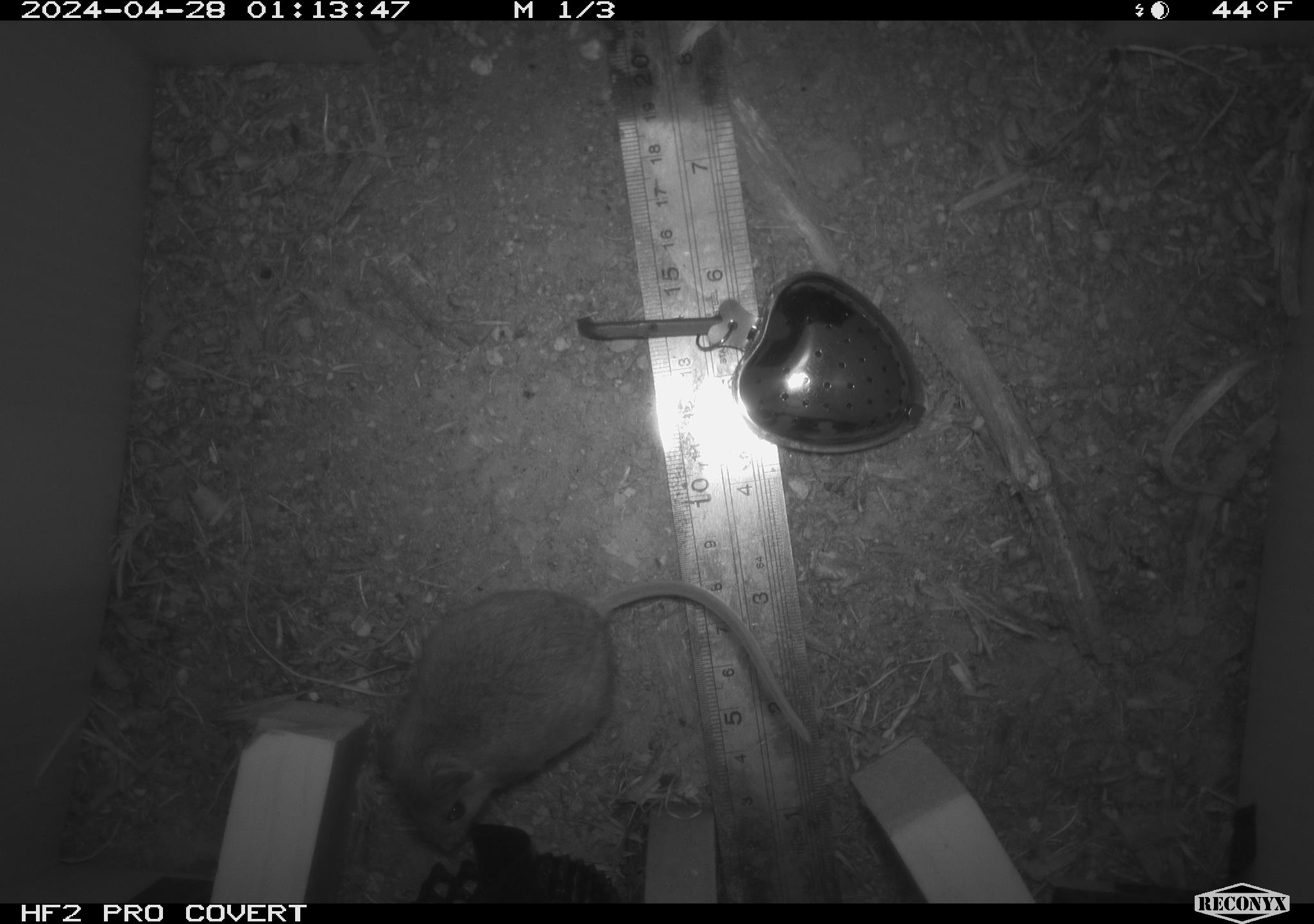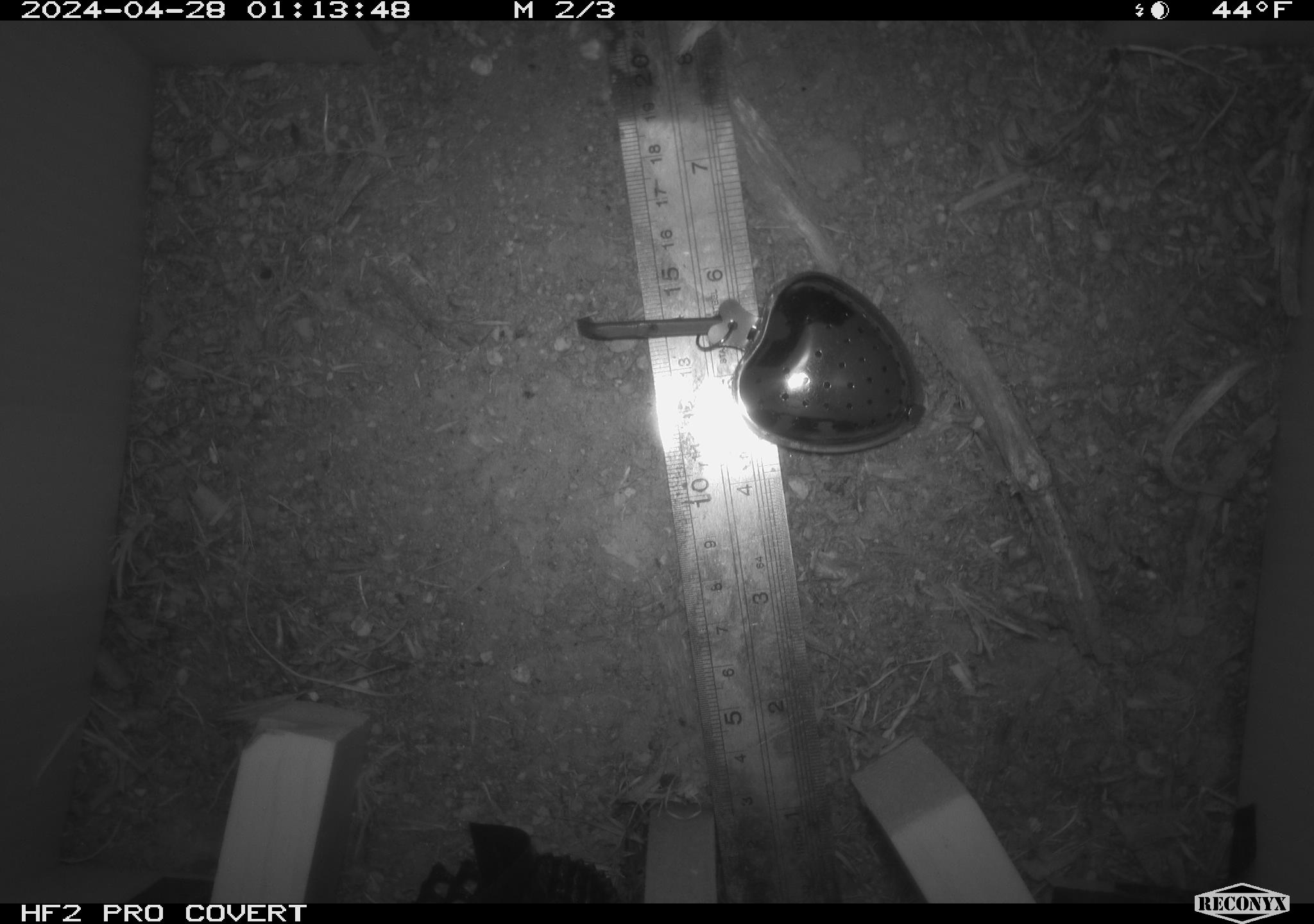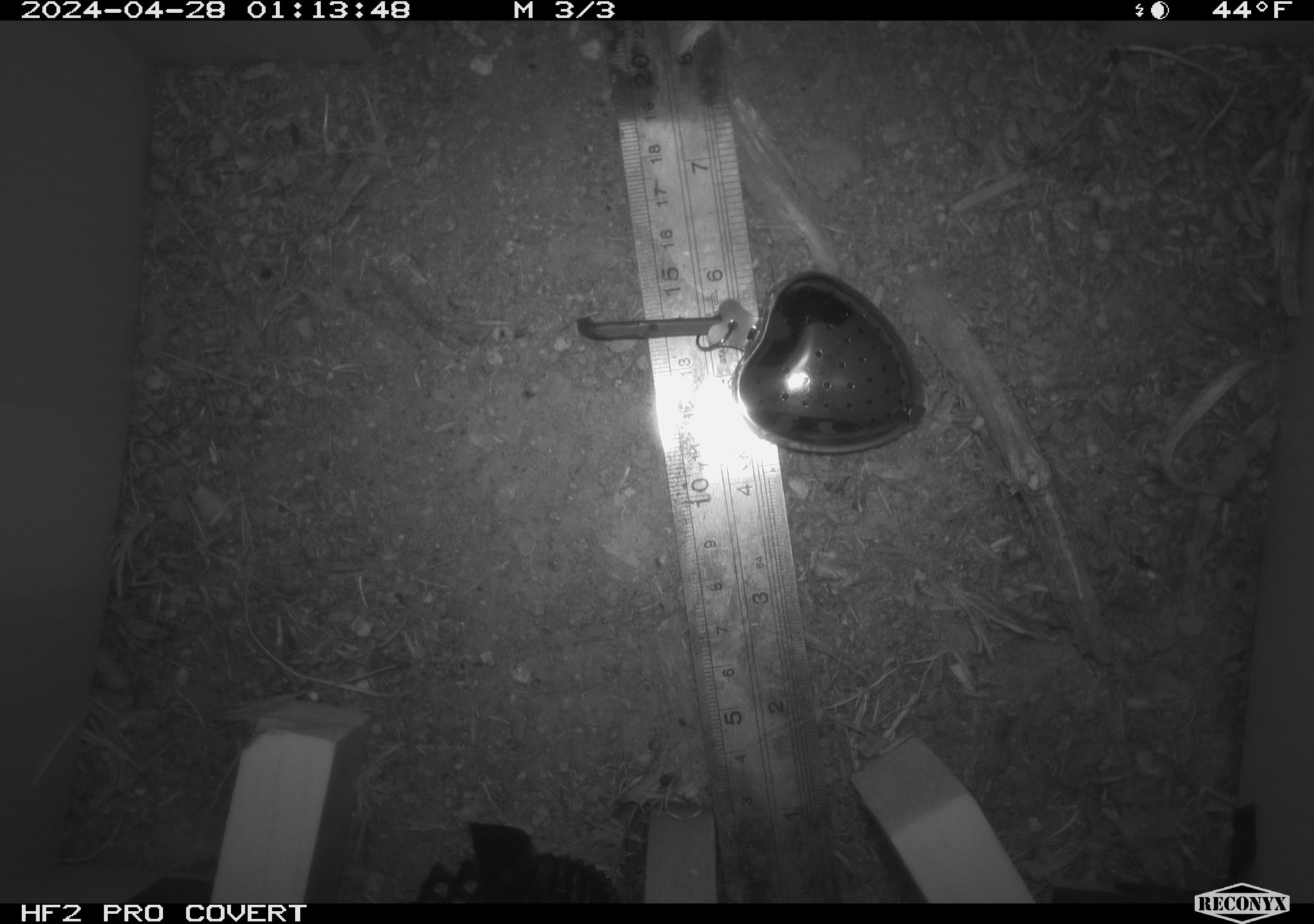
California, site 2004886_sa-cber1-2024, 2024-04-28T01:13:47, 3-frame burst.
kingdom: Animalia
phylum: Chordata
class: Mammalia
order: Rodentia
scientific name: Rodentia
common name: mouse species